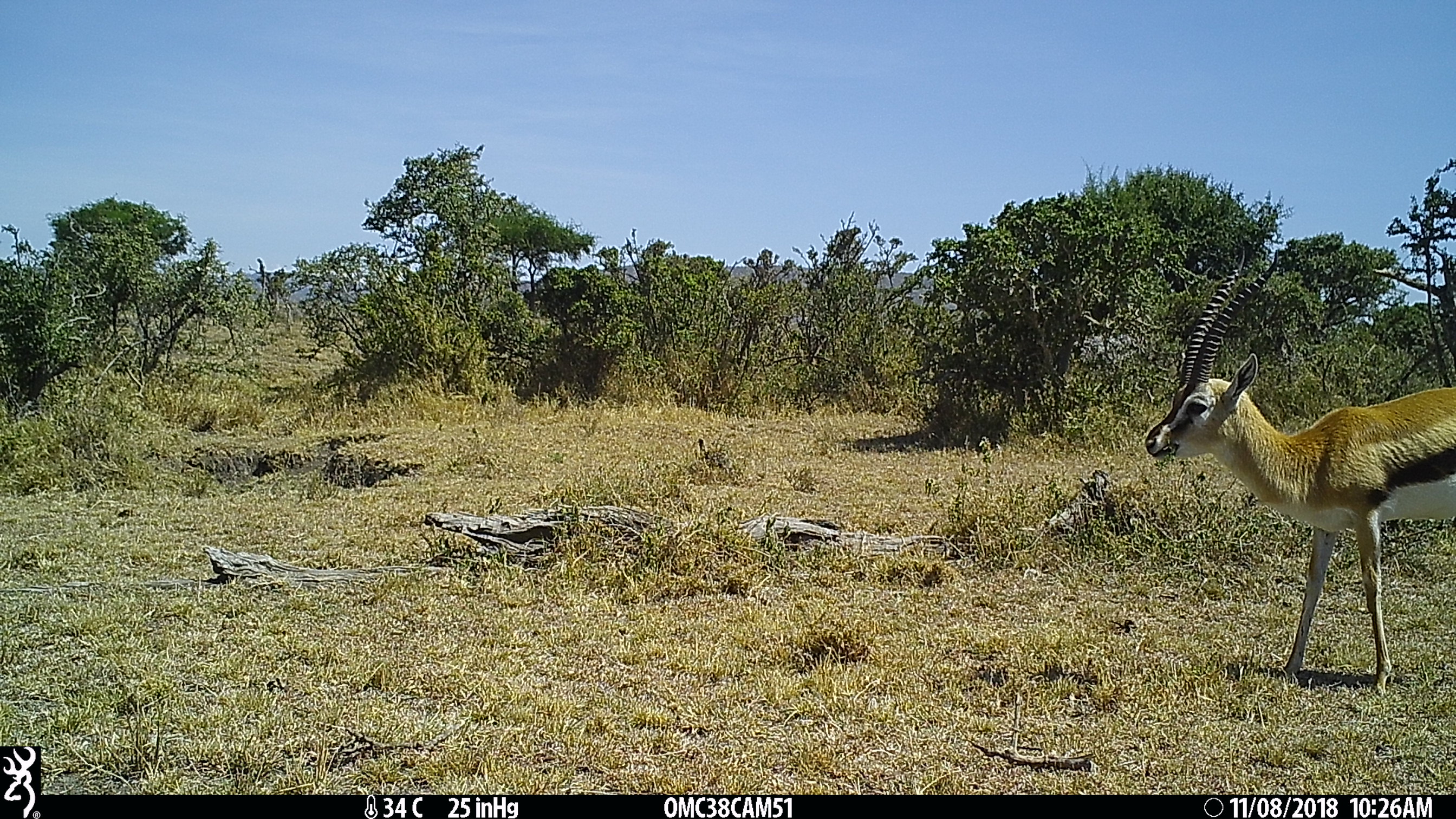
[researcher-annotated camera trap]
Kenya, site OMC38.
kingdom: Animalia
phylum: Chordata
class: Mammalia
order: Artiodactyla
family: Bovidae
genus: Eudorcas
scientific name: Eudorcas thomsonii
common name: thomon's gazelle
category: gazelle thomsons